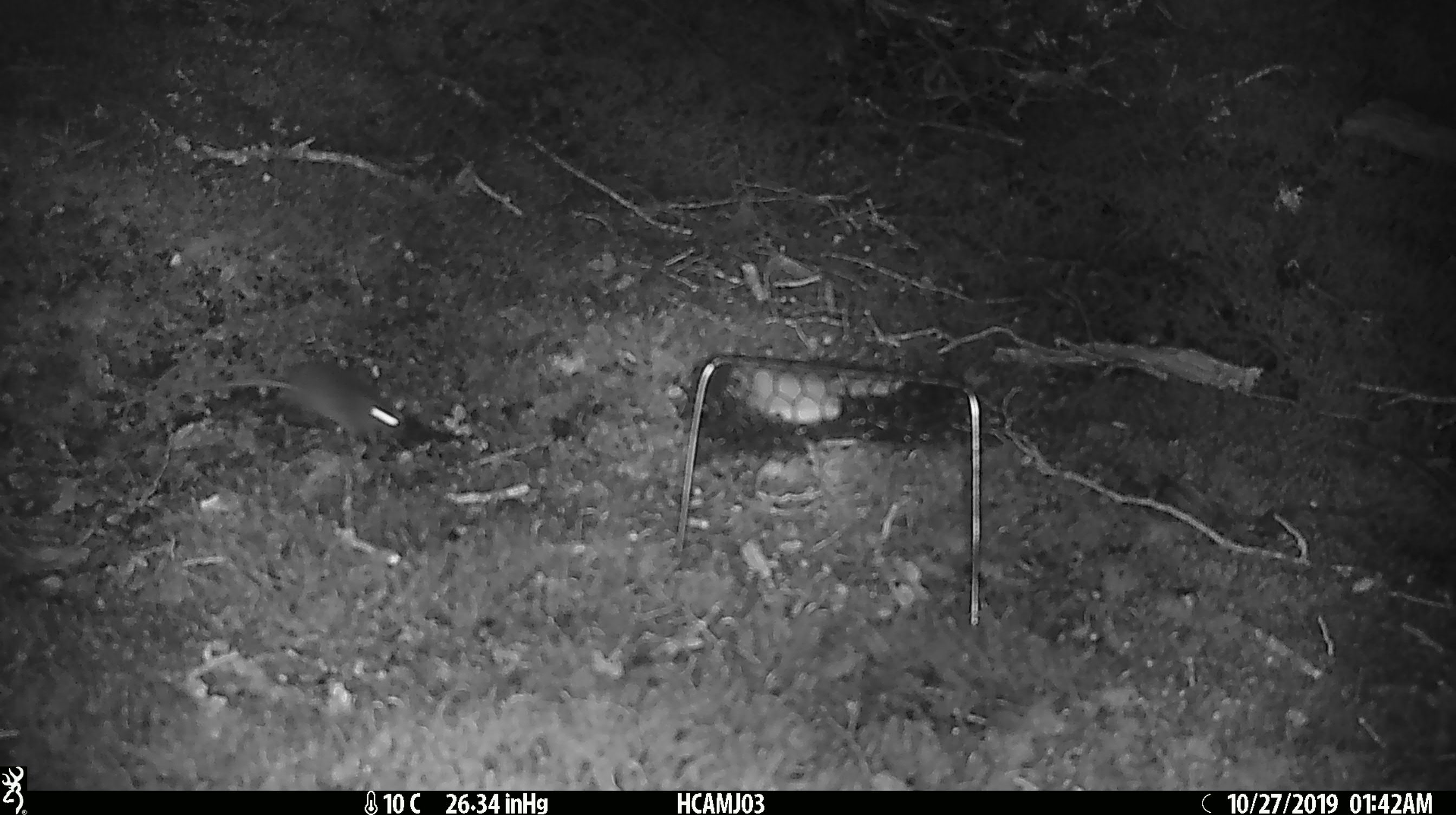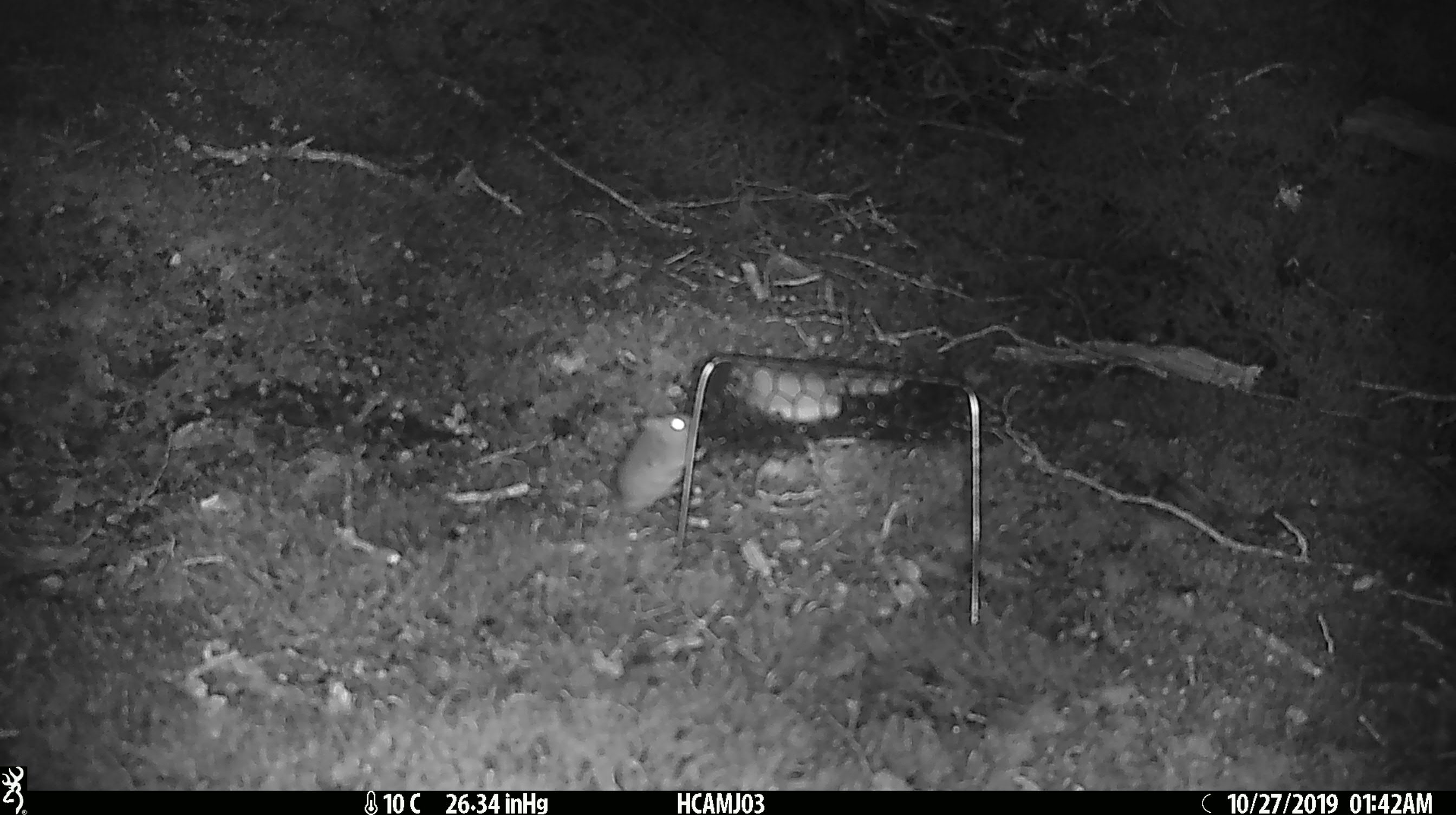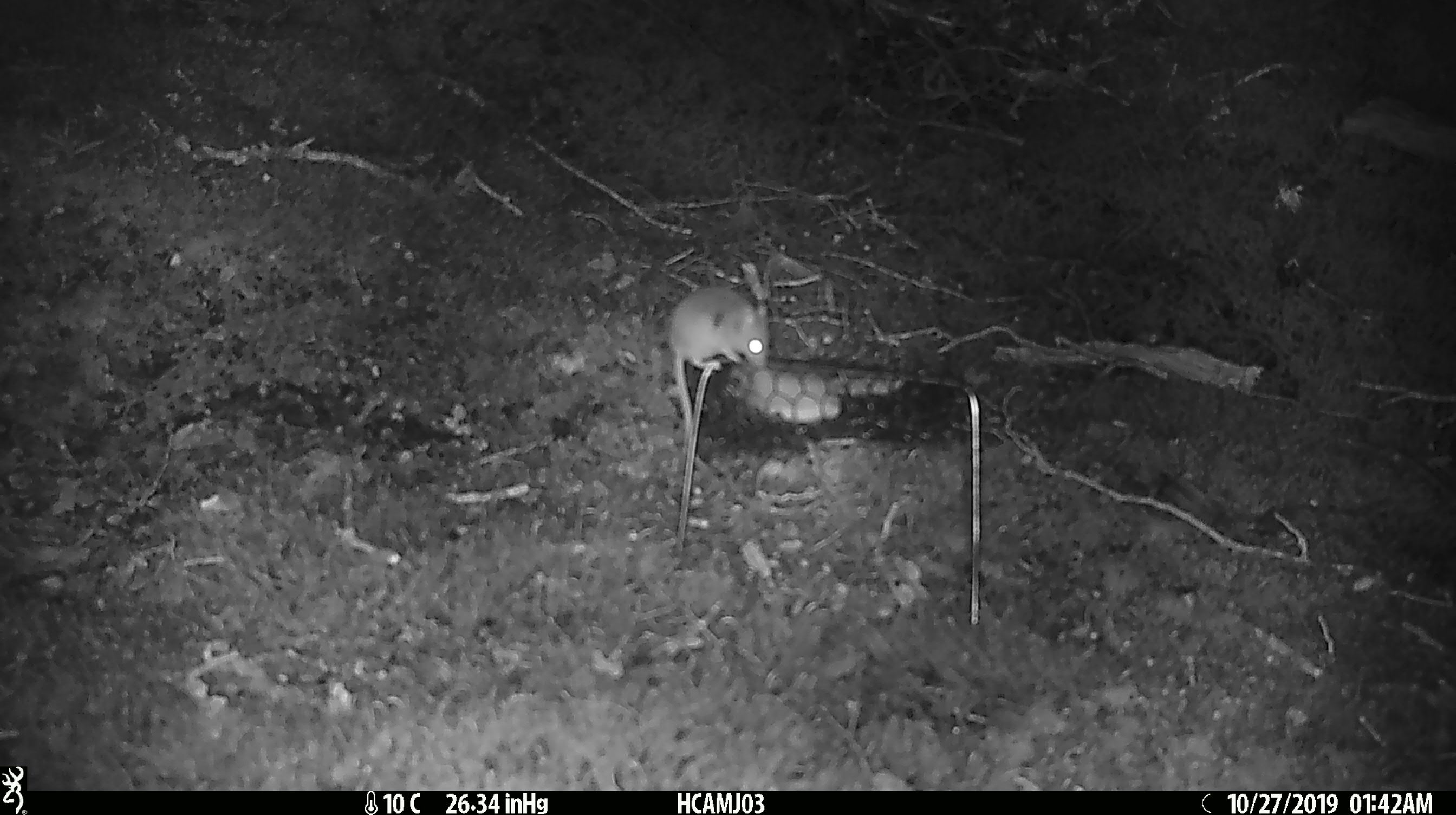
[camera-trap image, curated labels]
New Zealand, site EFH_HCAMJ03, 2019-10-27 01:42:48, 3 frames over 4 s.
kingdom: Animalia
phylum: Chordata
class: Mammalia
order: Rodentia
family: Muridae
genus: Mus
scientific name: Mus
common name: mouse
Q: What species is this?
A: Mouse (Mus).